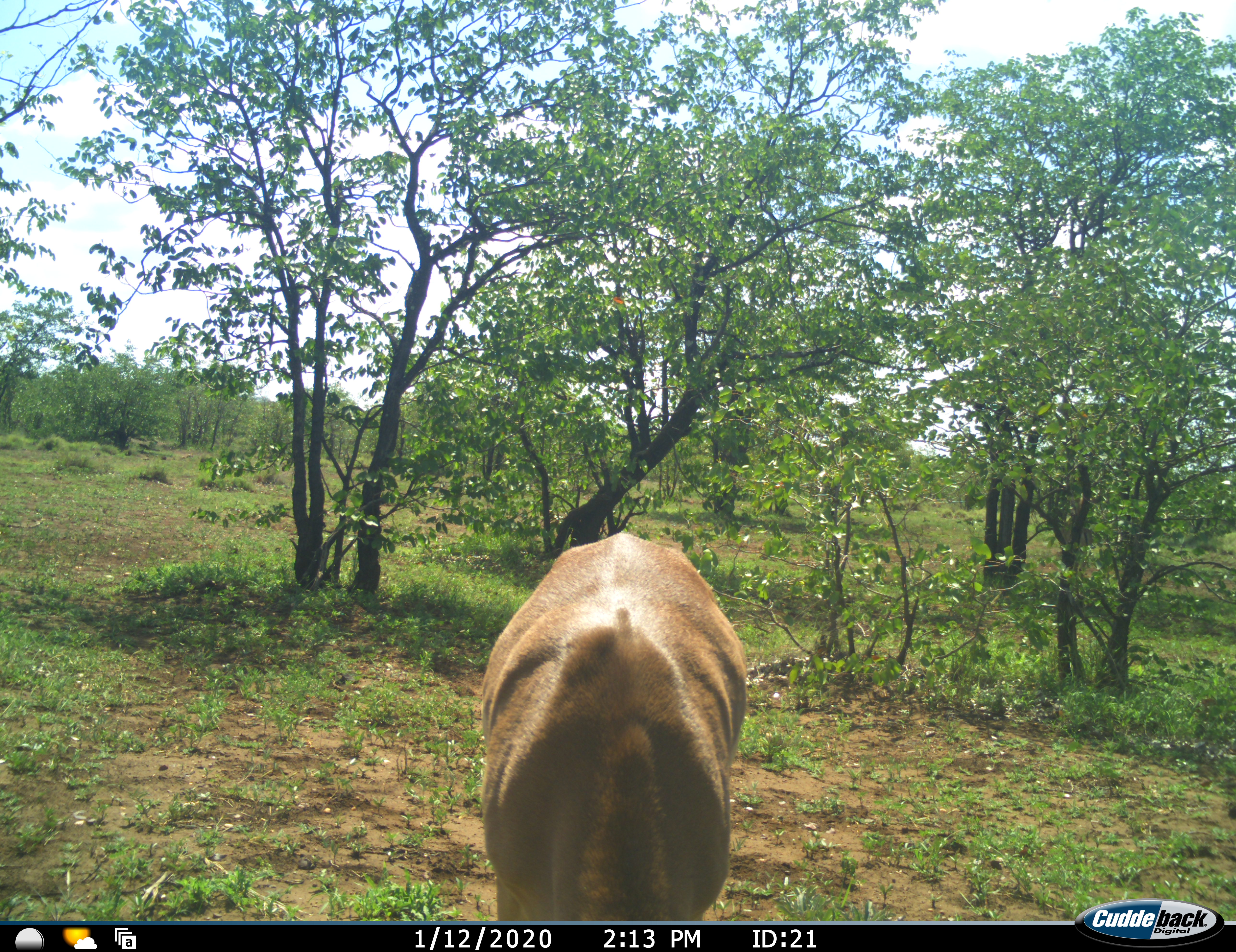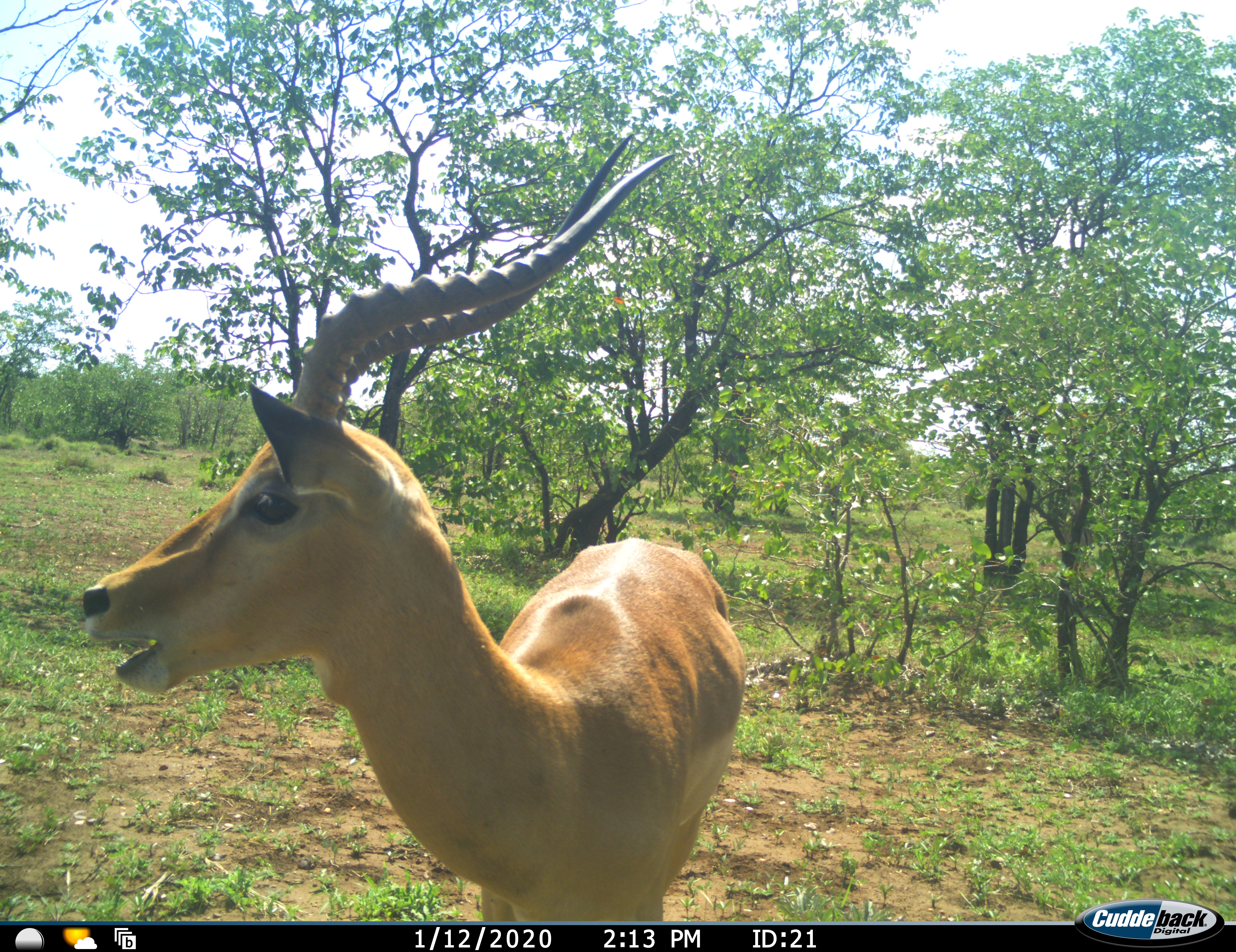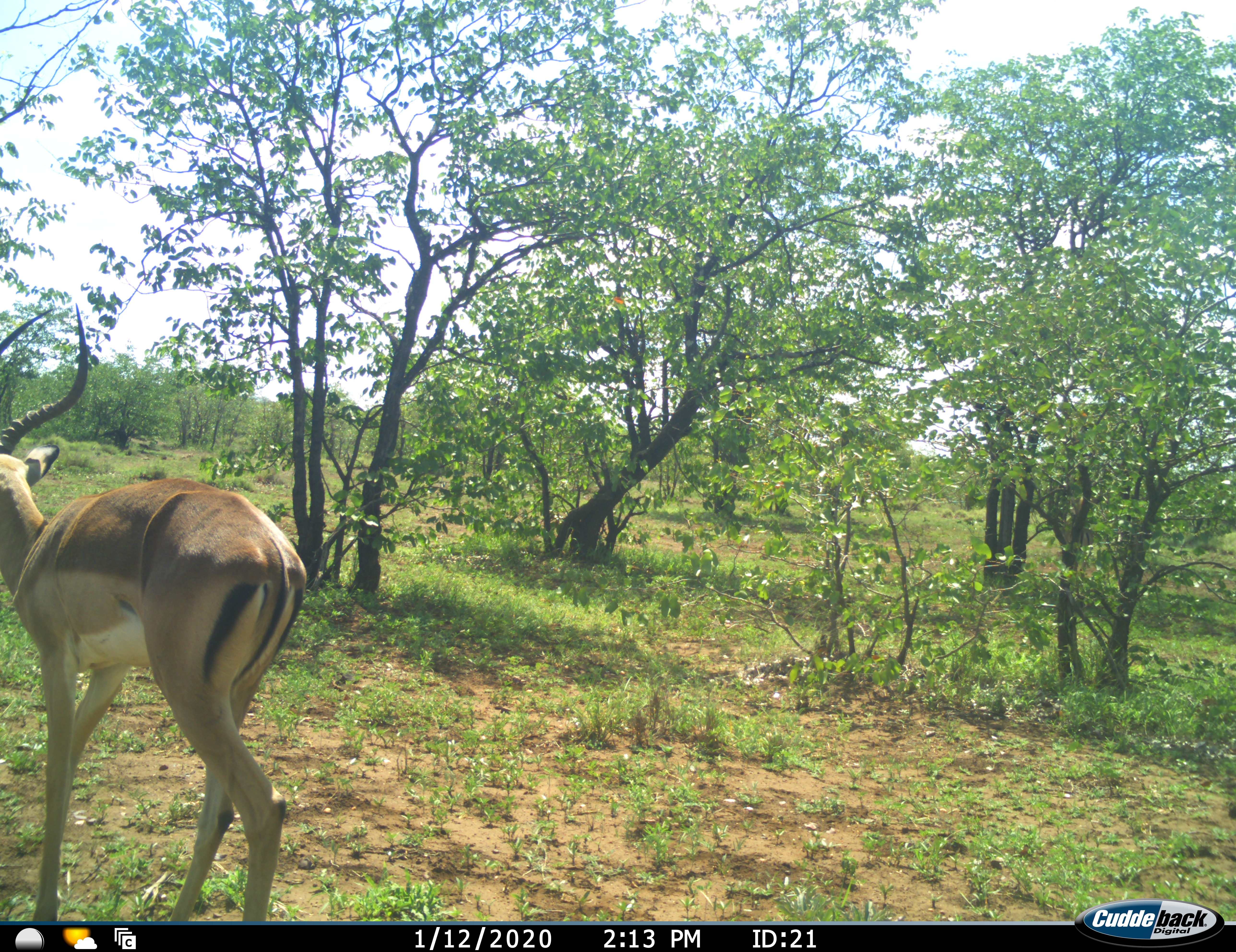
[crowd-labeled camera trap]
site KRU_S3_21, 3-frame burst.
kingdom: Animalia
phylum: Chordata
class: Mammalia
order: Artiodactyla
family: Bovidae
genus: Aepyceros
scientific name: Aepyceros melampus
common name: impala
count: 1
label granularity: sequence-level